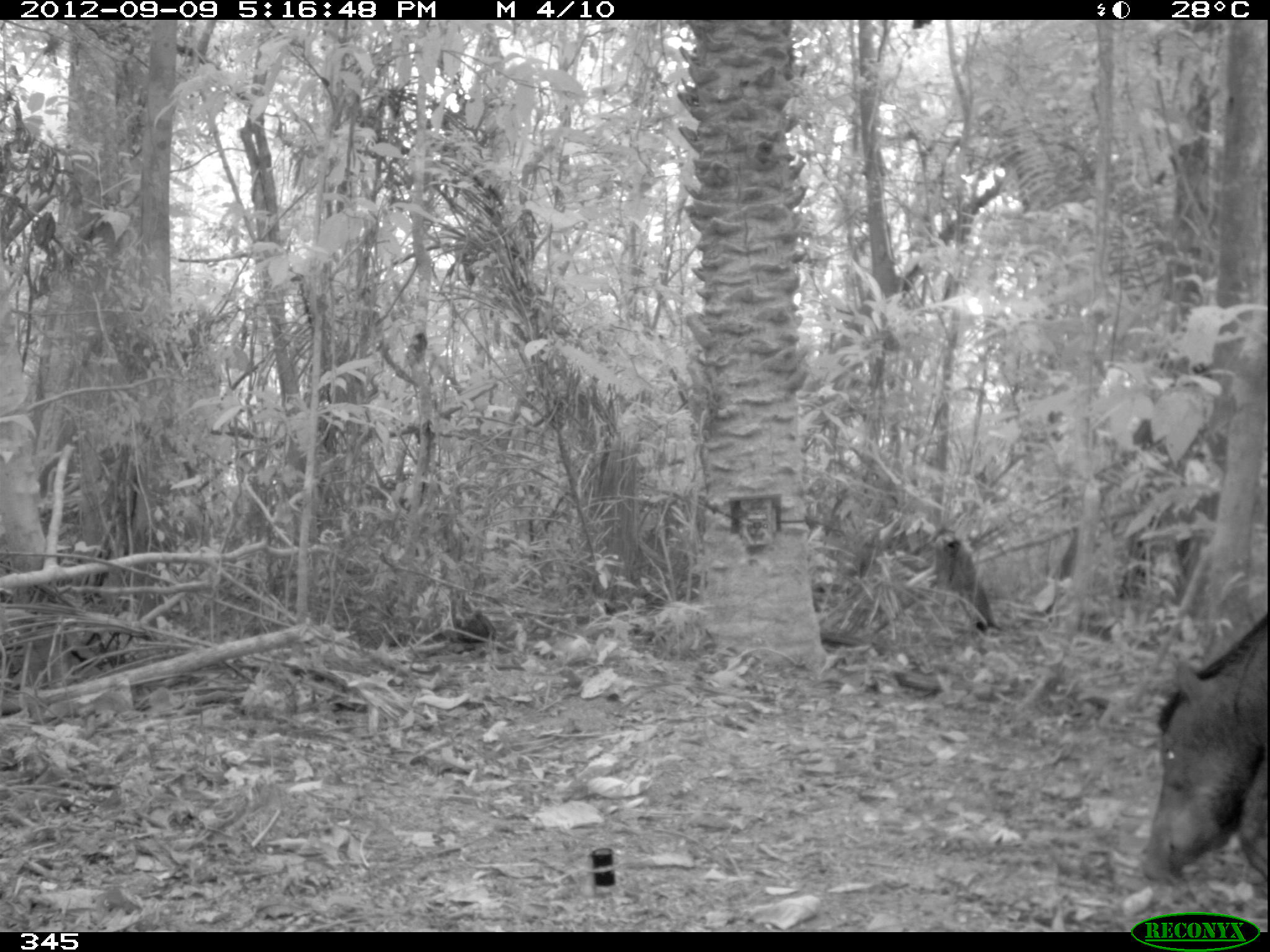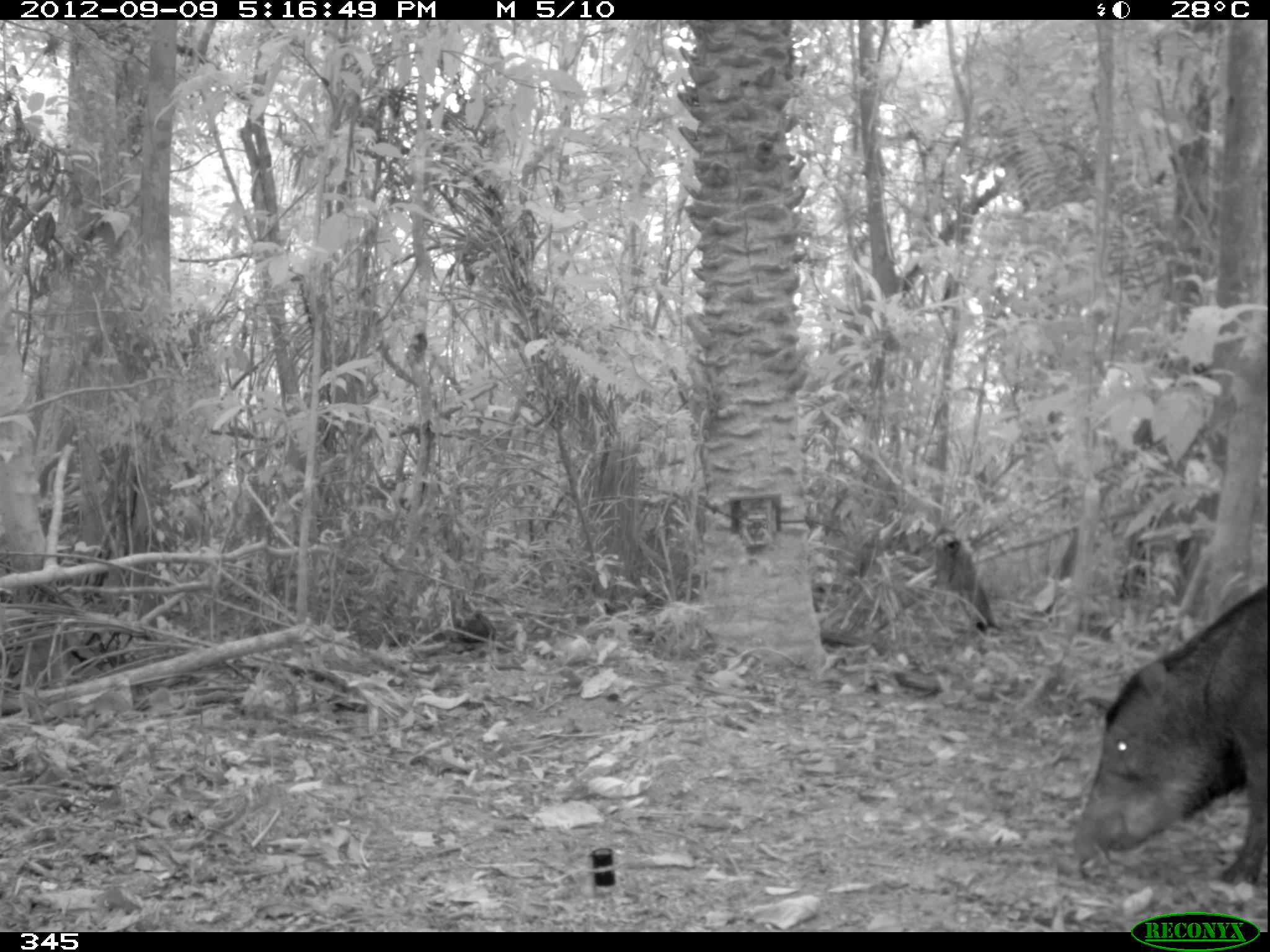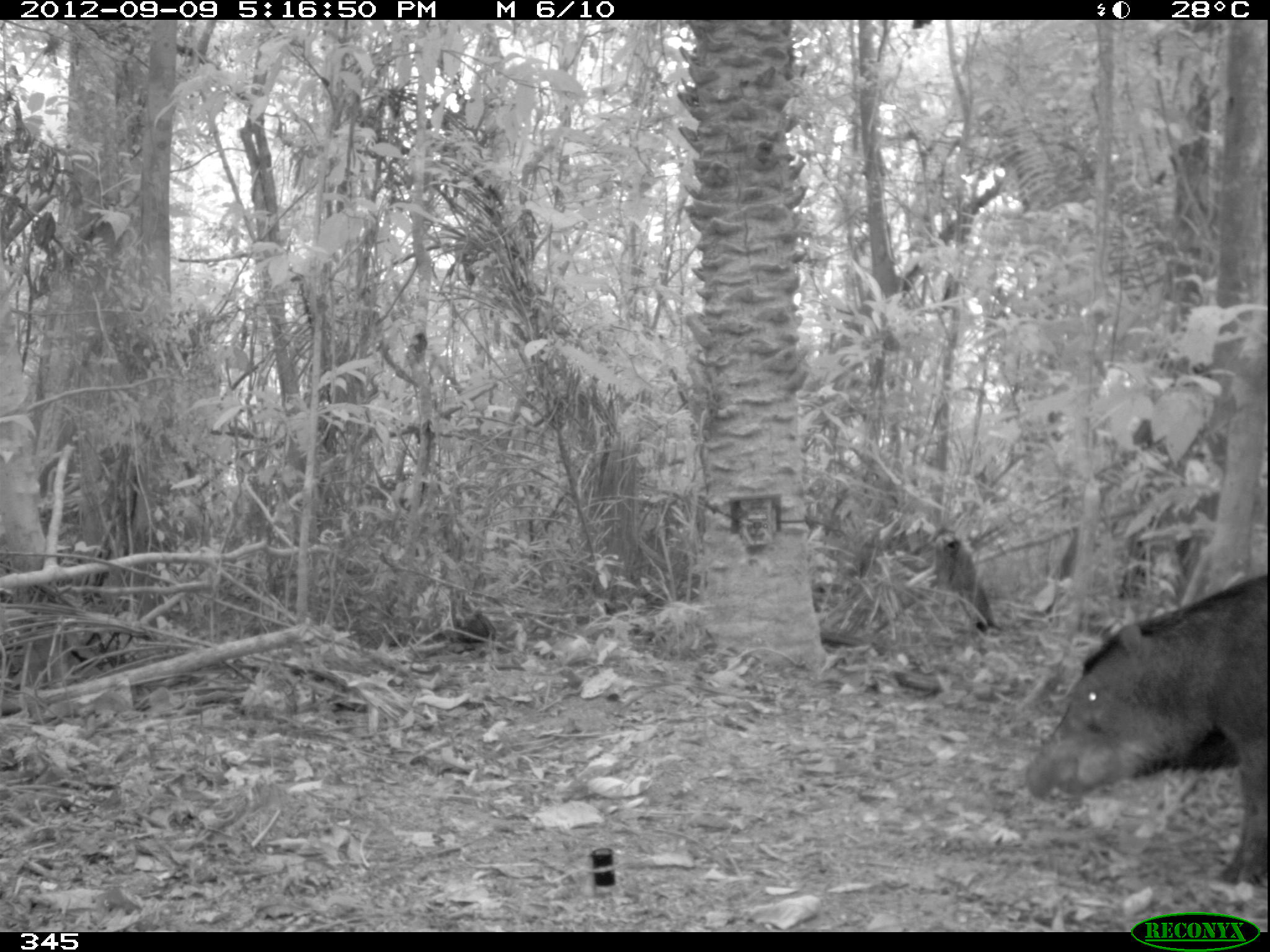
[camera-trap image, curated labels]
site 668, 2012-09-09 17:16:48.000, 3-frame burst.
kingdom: Animalia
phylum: Chordata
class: Mammalia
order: Artiodactyla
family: Tayassuidae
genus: Tayassu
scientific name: Tayassu pecari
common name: white-lipped peccary